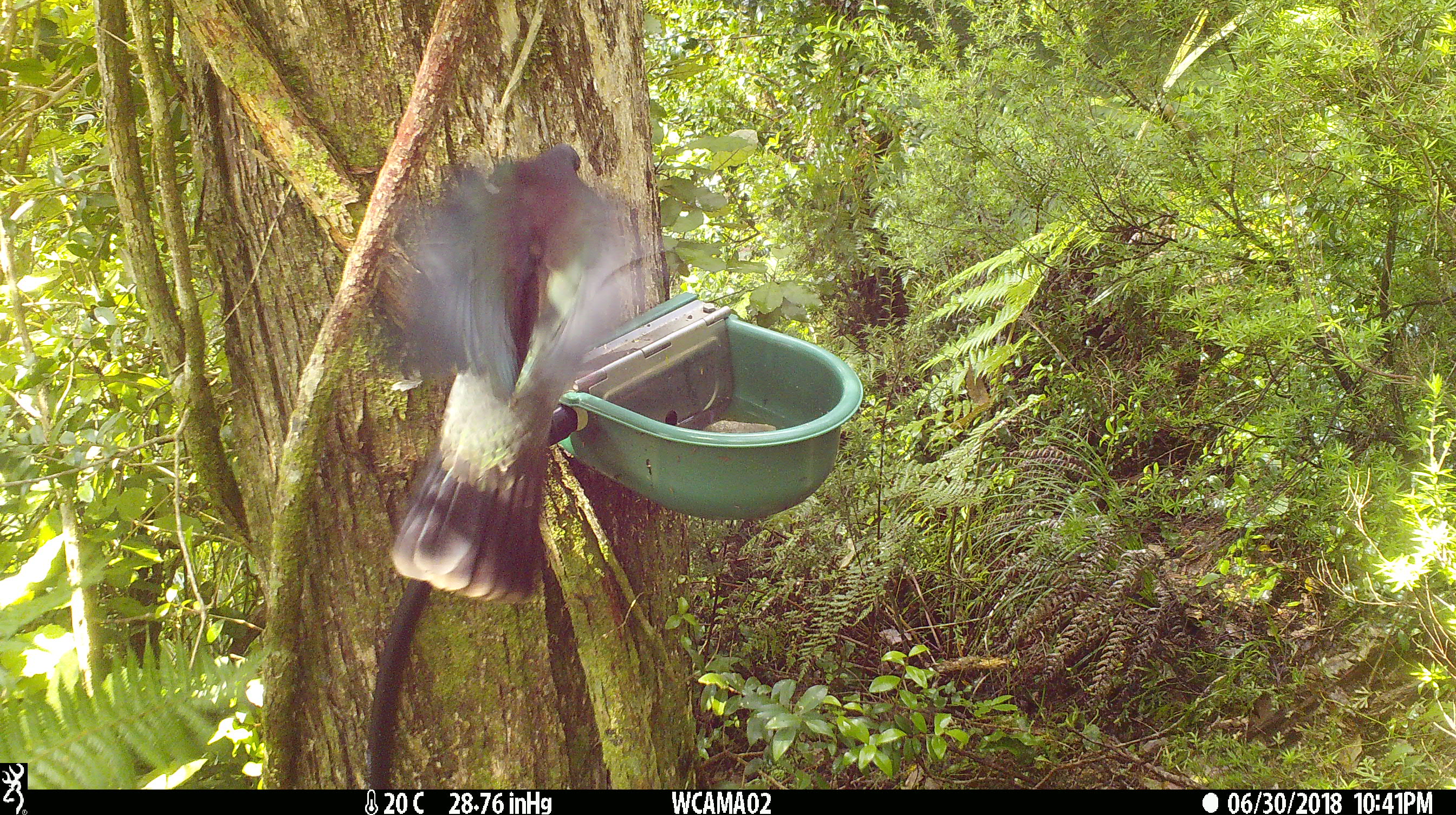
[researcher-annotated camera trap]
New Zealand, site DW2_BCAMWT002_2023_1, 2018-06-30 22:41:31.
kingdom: Animalia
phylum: Chordata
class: Aves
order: Columbiformes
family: Columbidae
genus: Hemiphaga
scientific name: Hemiphaga novaeseelandiae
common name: new zealand pigeon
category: kereru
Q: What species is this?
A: Kereru (new zealand pigeon) (Hemiphaga novaeseelandiae).